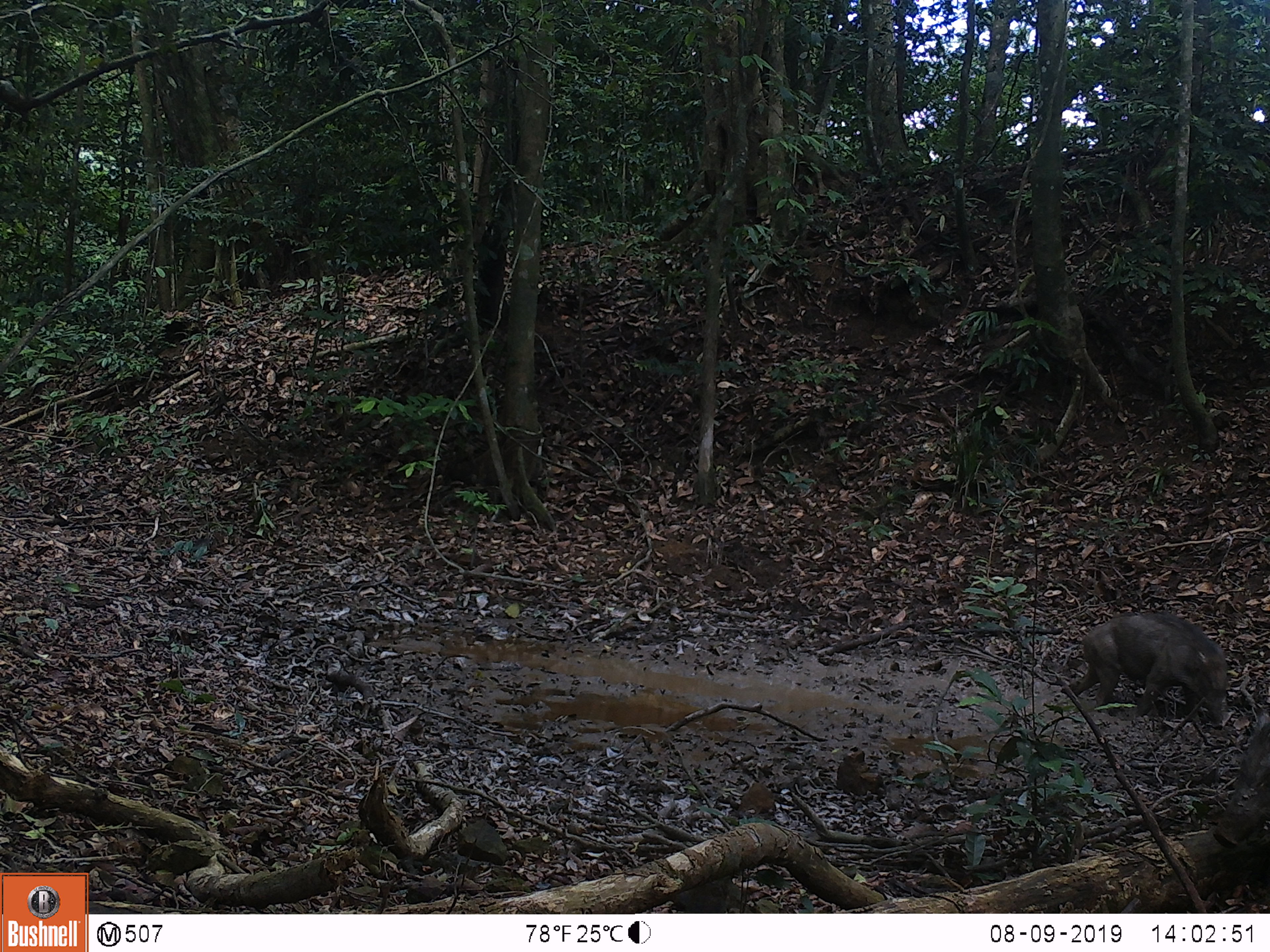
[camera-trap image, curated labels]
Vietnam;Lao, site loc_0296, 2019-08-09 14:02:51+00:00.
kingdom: Animalia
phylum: Chordata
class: Mammalia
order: Artiodactyla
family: Suidae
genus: Sus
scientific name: Sus scrofa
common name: eurasian wild pig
Eurasian wild pig (Sus scrofa). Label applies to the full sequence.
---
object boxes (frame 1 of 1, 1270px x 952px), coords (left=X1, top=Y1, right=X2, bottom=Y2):
eurasian wild pig: (left=1060, top=611, right=1229, bottom=730); (left=1212, top=722, right=1270, bottom=849)